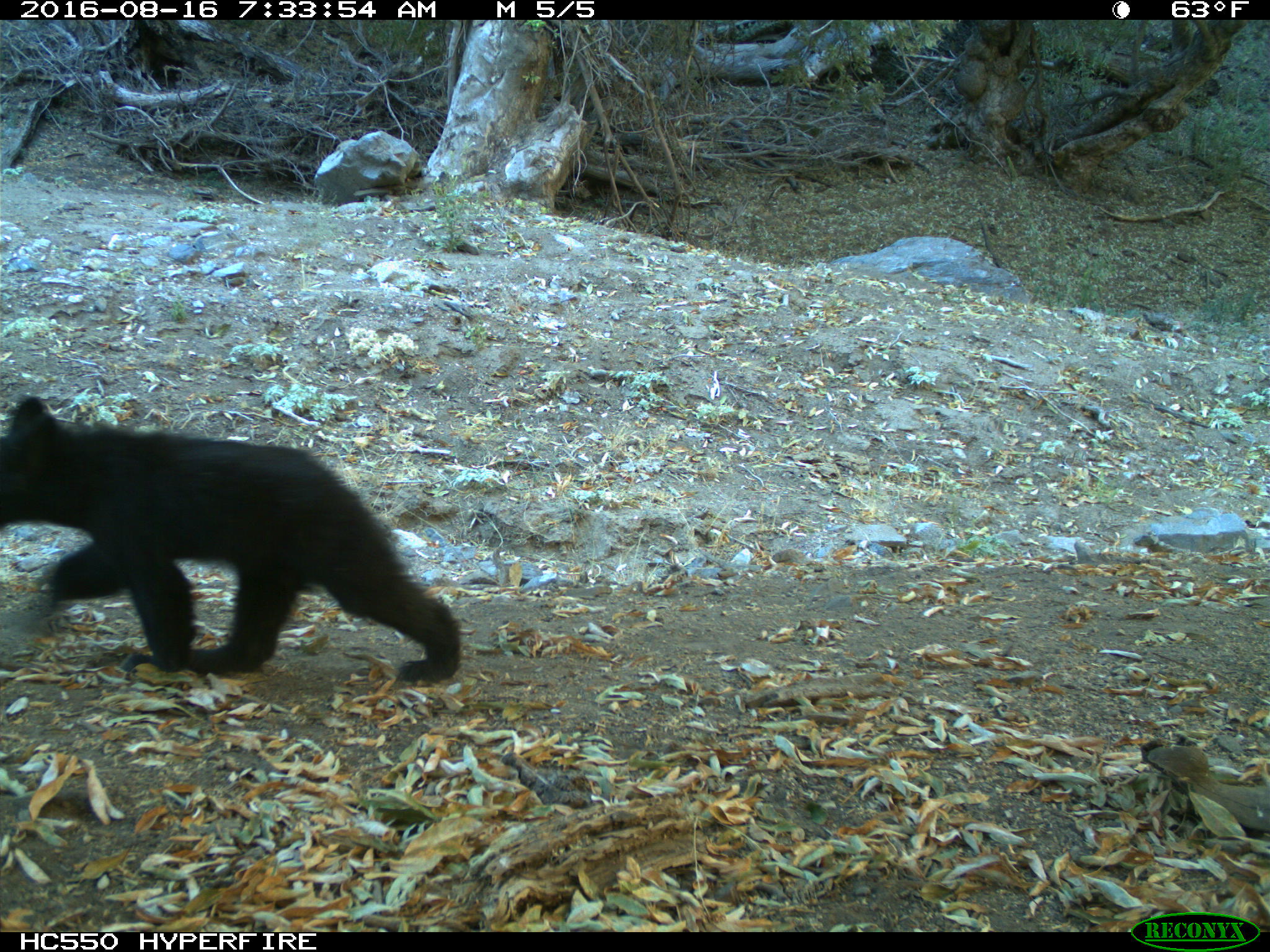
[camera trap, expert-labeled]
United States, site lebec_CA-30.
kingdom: Animalia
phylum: Chordata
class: Mammalia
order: Carnivora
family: Ursidae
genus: Ursus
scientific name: Ursus americanus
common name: american black bear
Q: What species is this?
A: Ursus americanus (american black bear).